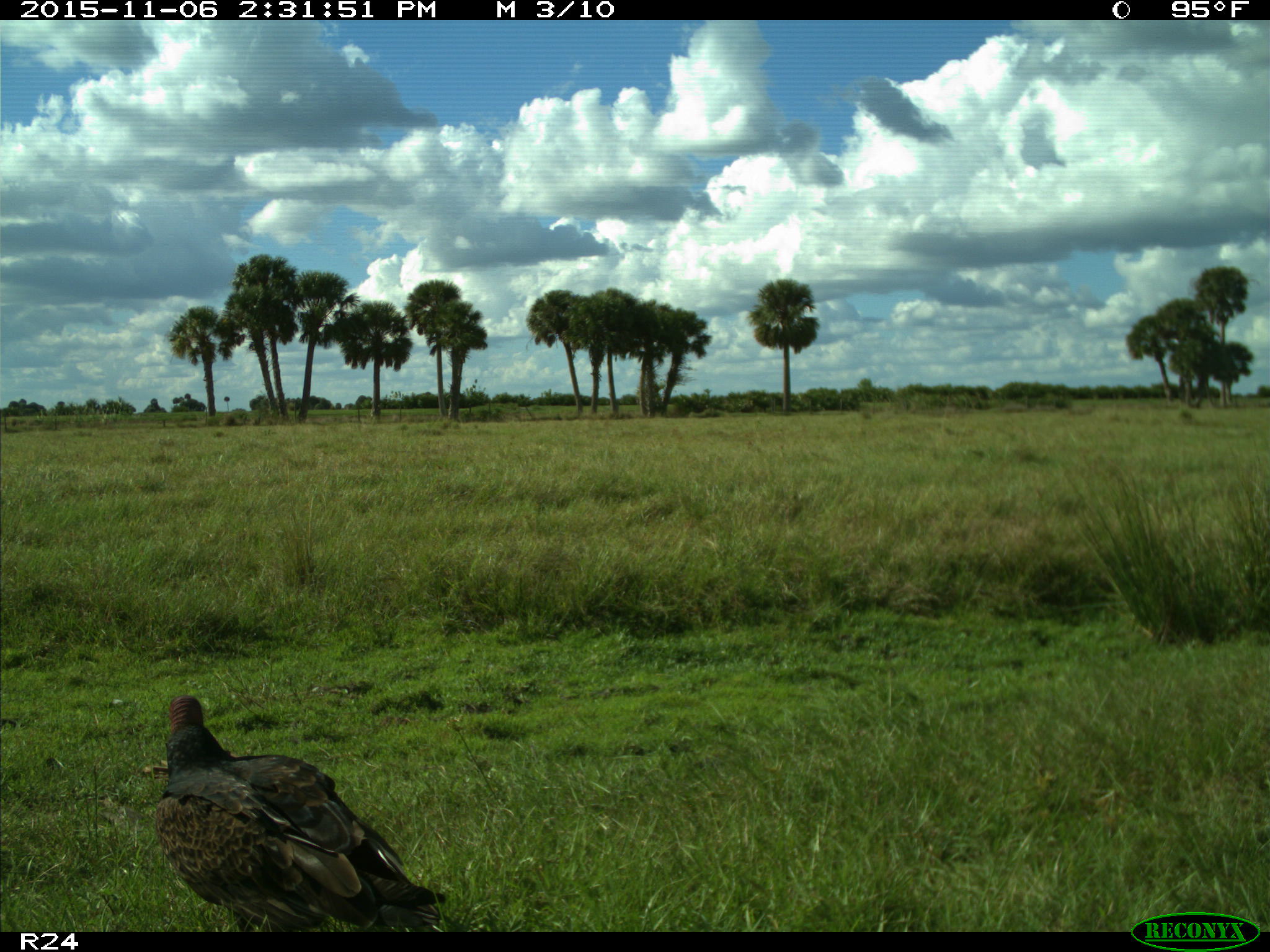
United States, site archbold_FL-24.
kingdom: Animalia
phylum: Chordata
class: Aves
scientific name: Aves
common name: birds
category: unidentified bird